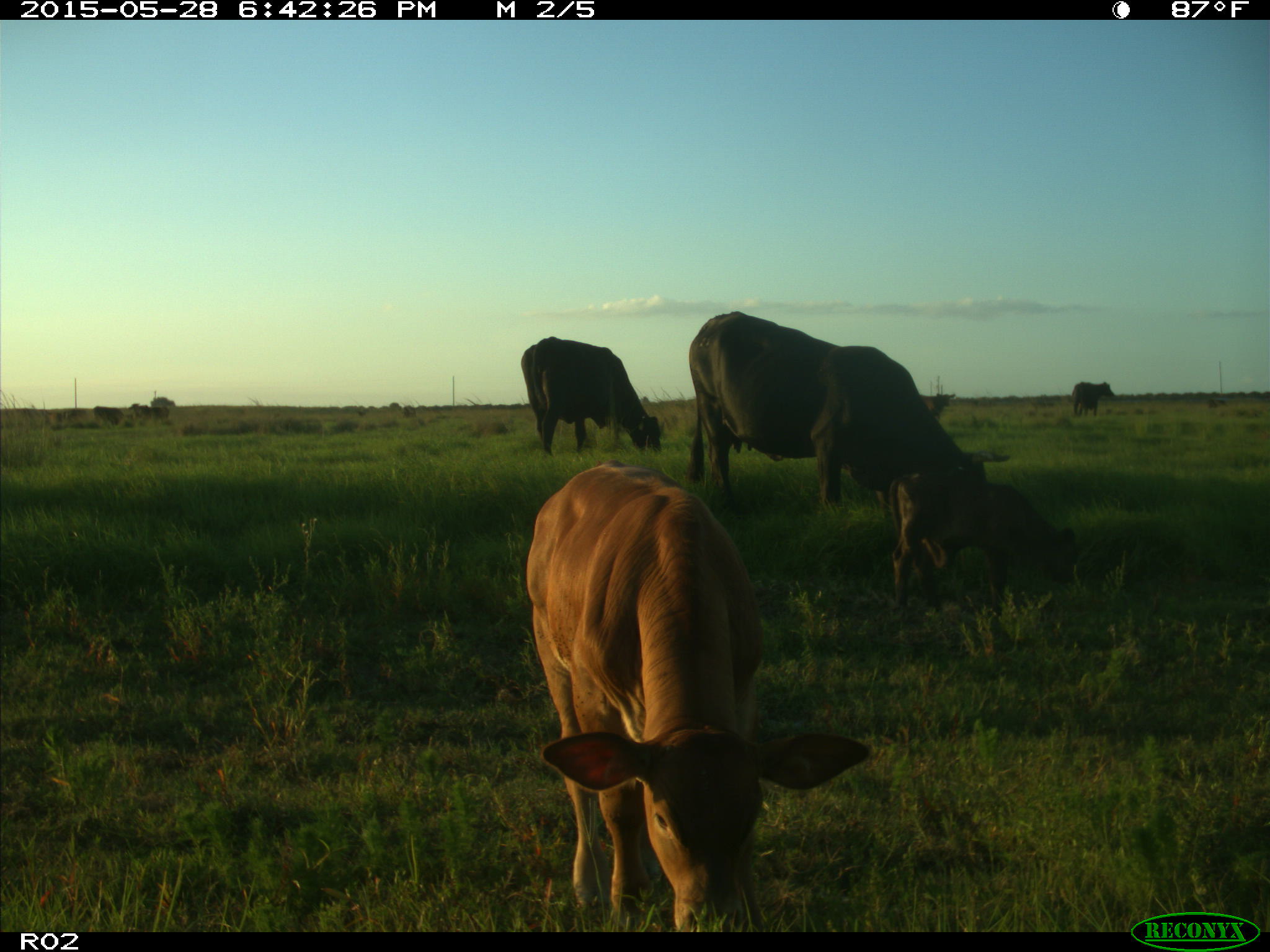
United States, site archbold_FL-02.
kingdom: Animalia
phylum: Chordata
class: Mammalia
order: Artiodactyla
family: Bovidae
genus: Bos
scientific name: Bos taurus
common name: domestic cow